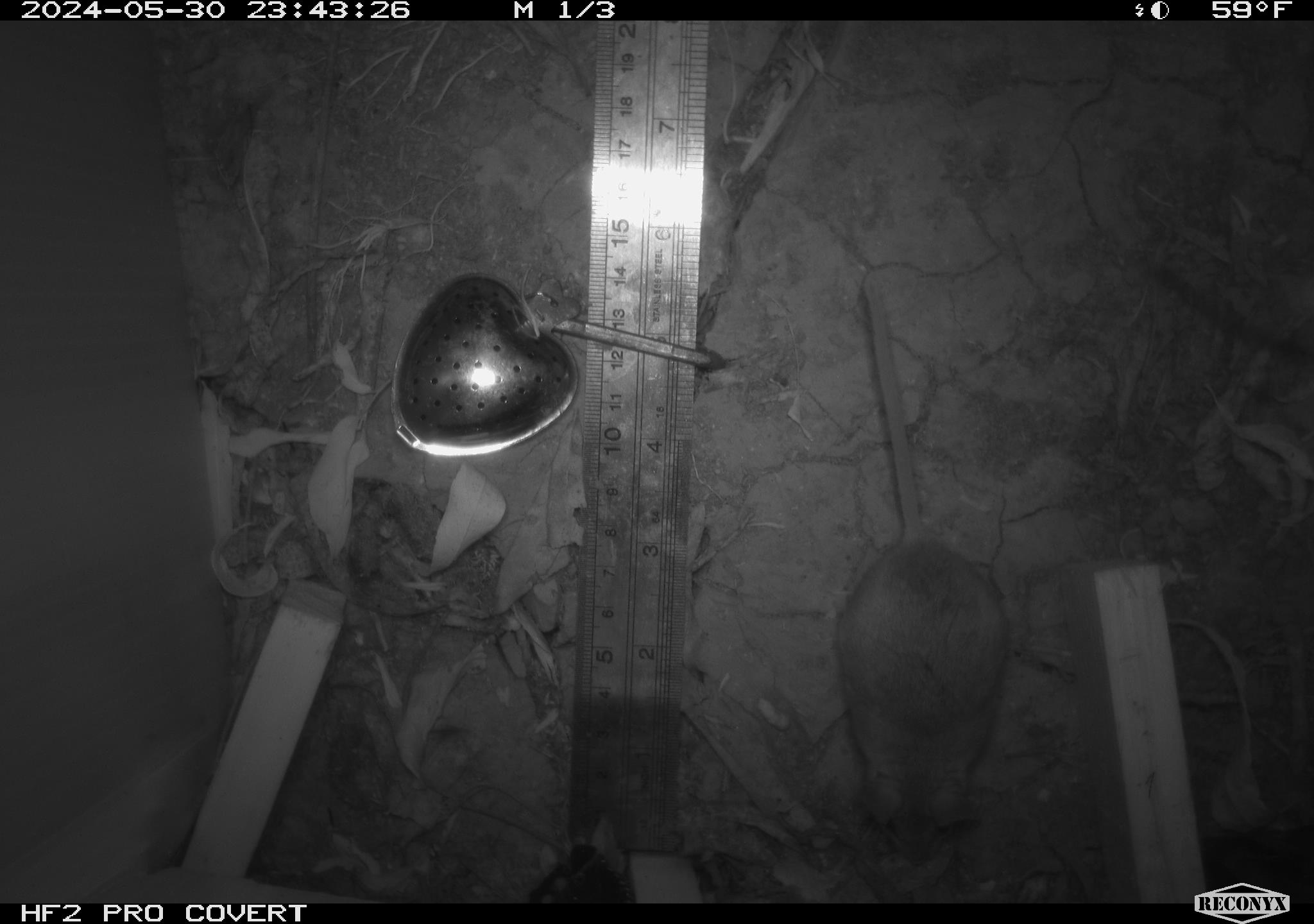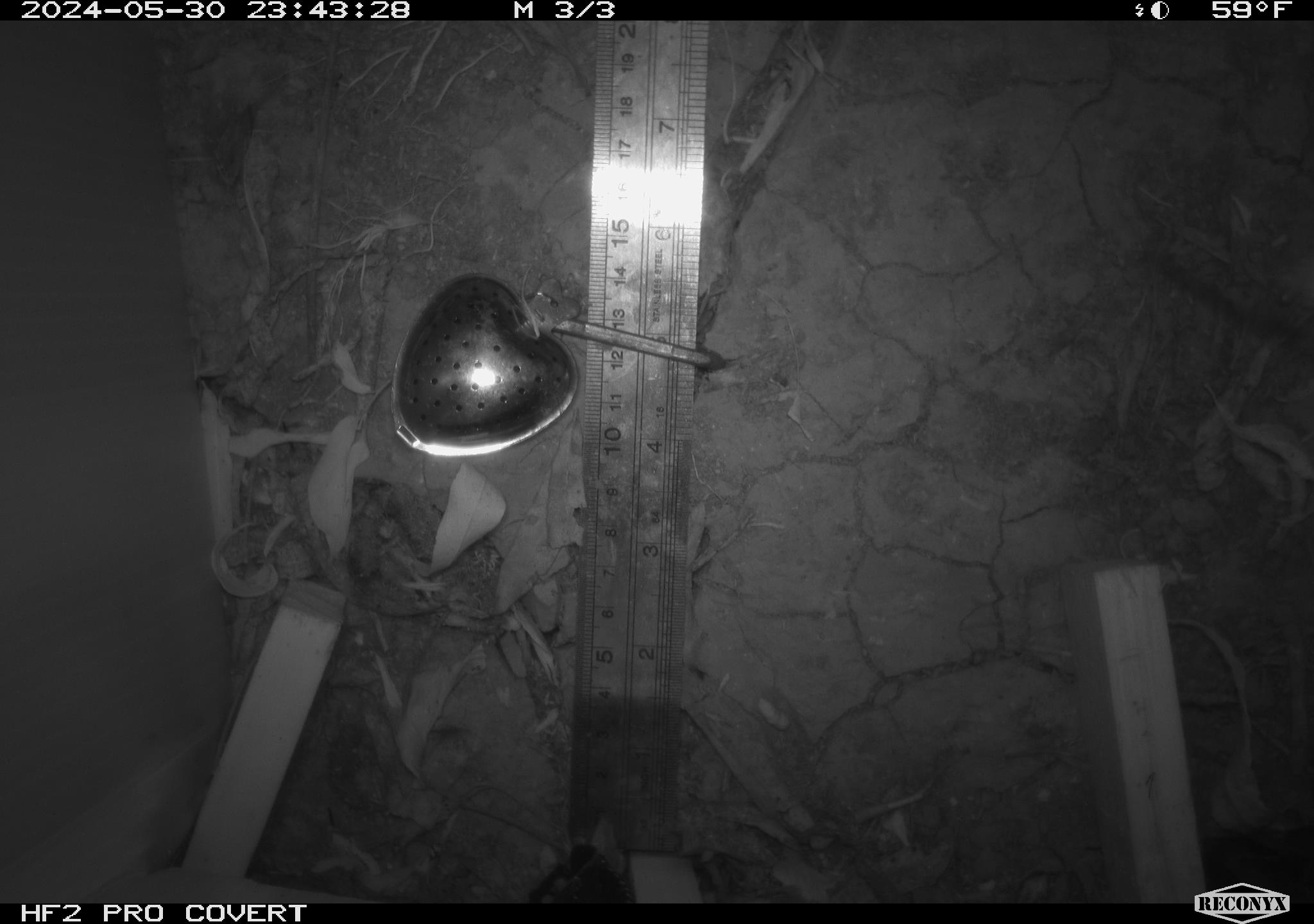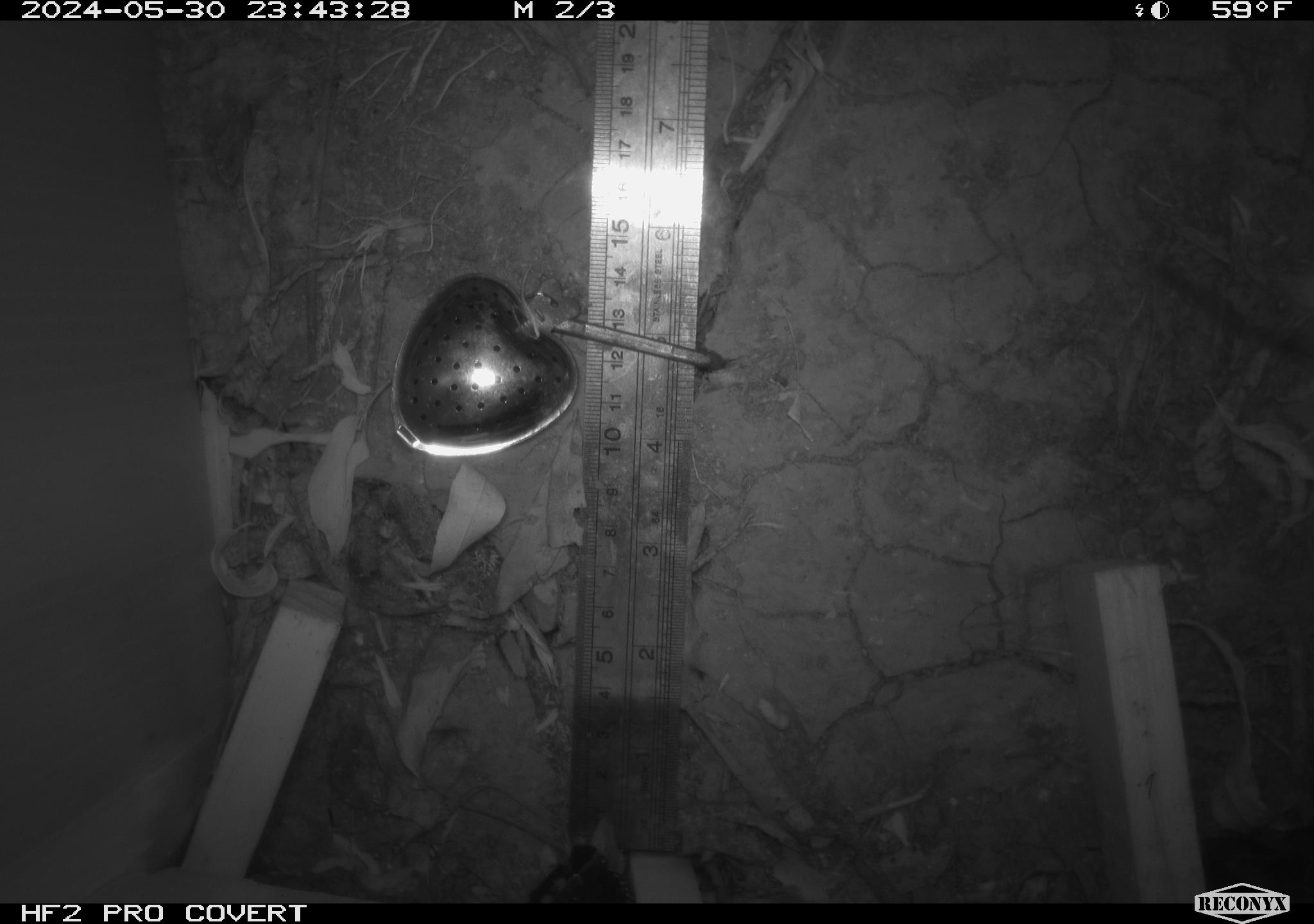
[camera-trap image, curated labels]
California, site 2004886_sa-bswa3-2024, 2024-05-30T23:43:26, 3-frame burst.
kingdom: Animalia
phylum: Chordata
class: Mammalia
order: Rodentia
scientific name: Rodentia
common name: mouse species